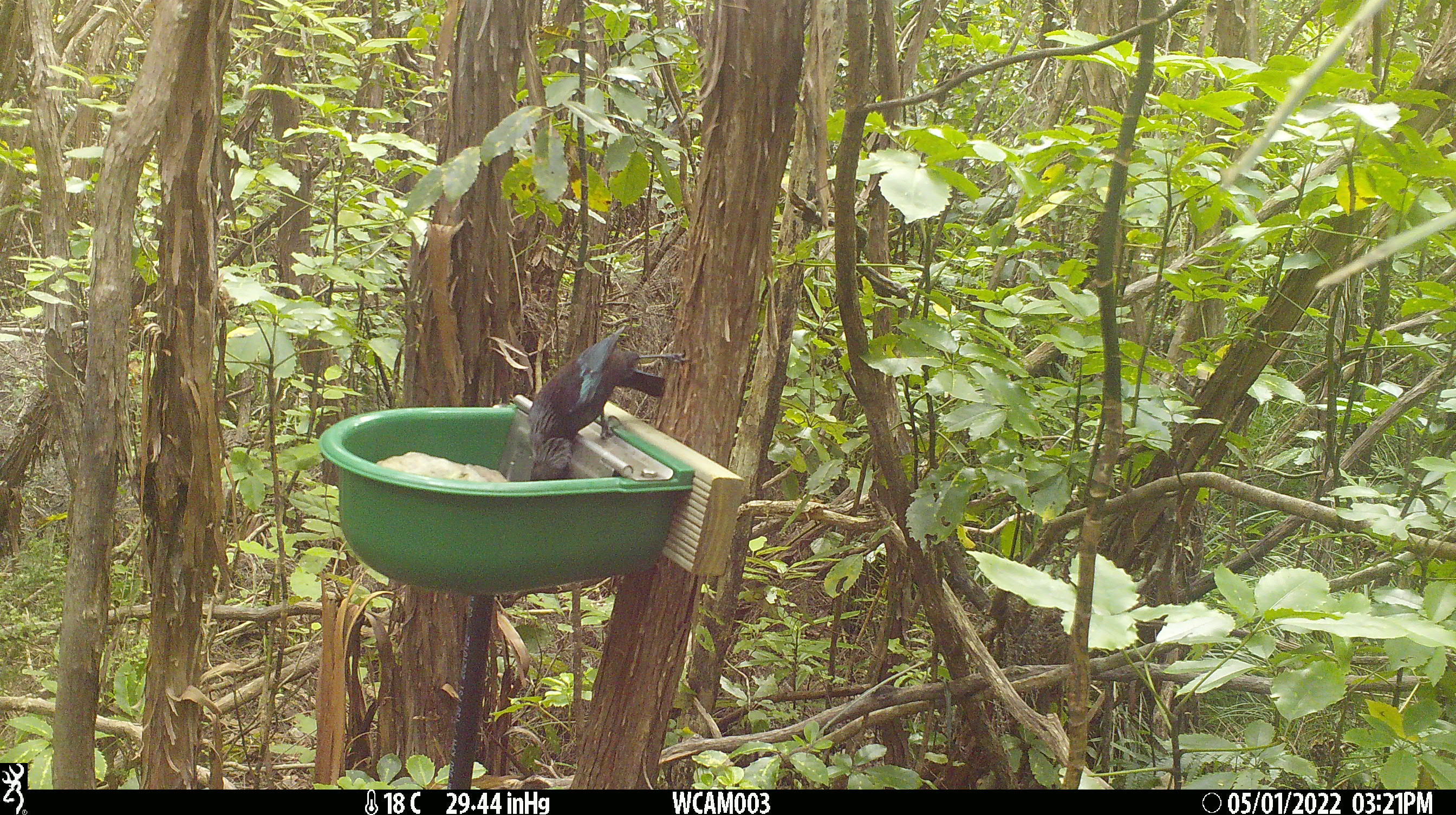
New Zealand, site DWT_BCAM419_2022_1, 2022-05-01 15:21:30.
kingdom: Animalia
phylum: Chordata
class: Aves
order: Passeriformes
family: Meliphagidae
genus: Prosthemadera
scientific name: Prosthemadera novaeseelandiae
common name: tui